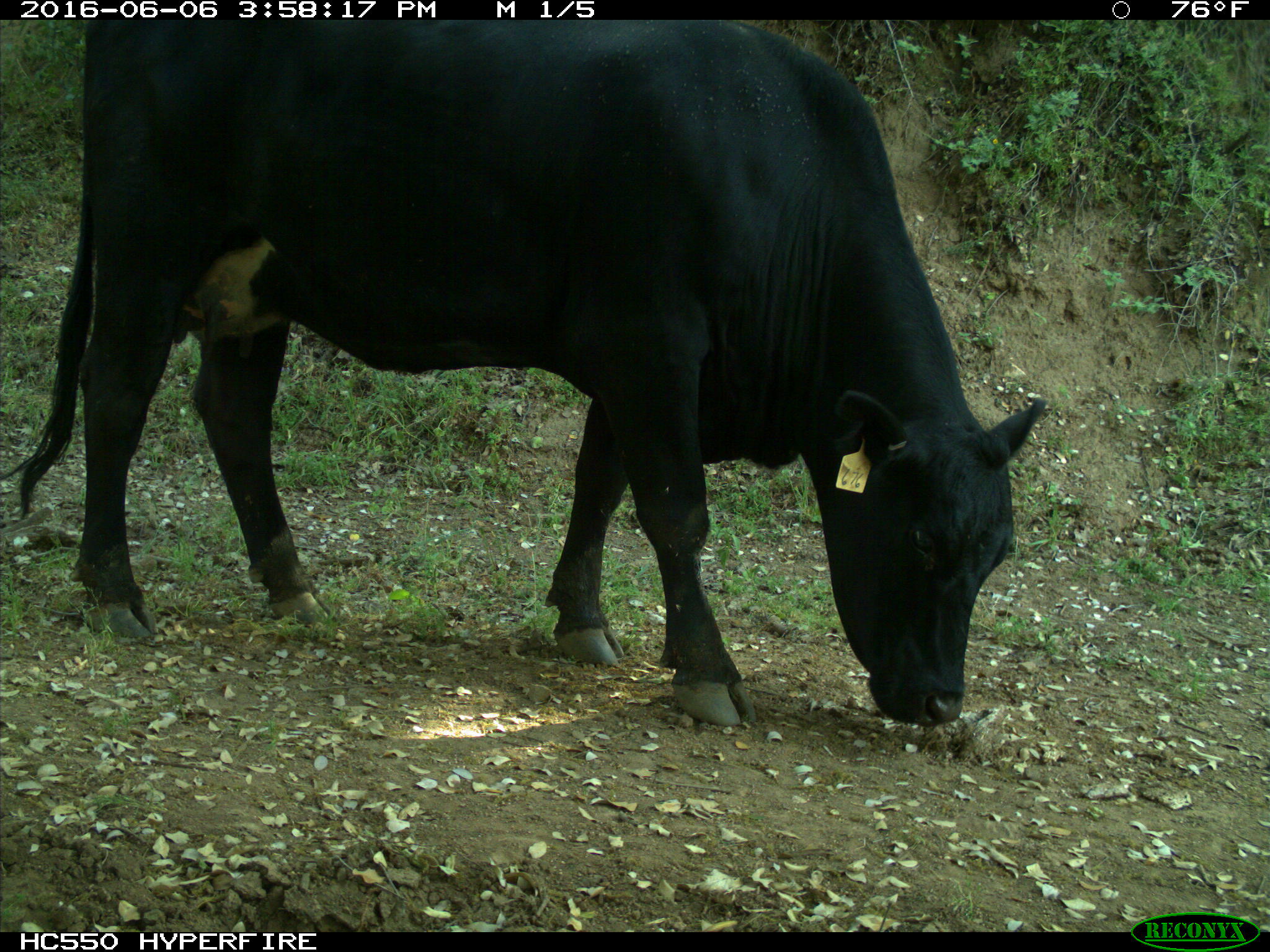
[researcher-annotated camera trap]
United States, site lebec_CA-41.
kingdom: Animalia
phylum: Chordata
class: Mammalia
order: Artiodactyla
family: Bovidae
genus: Bos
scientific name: Bos taurus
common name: domestic cow